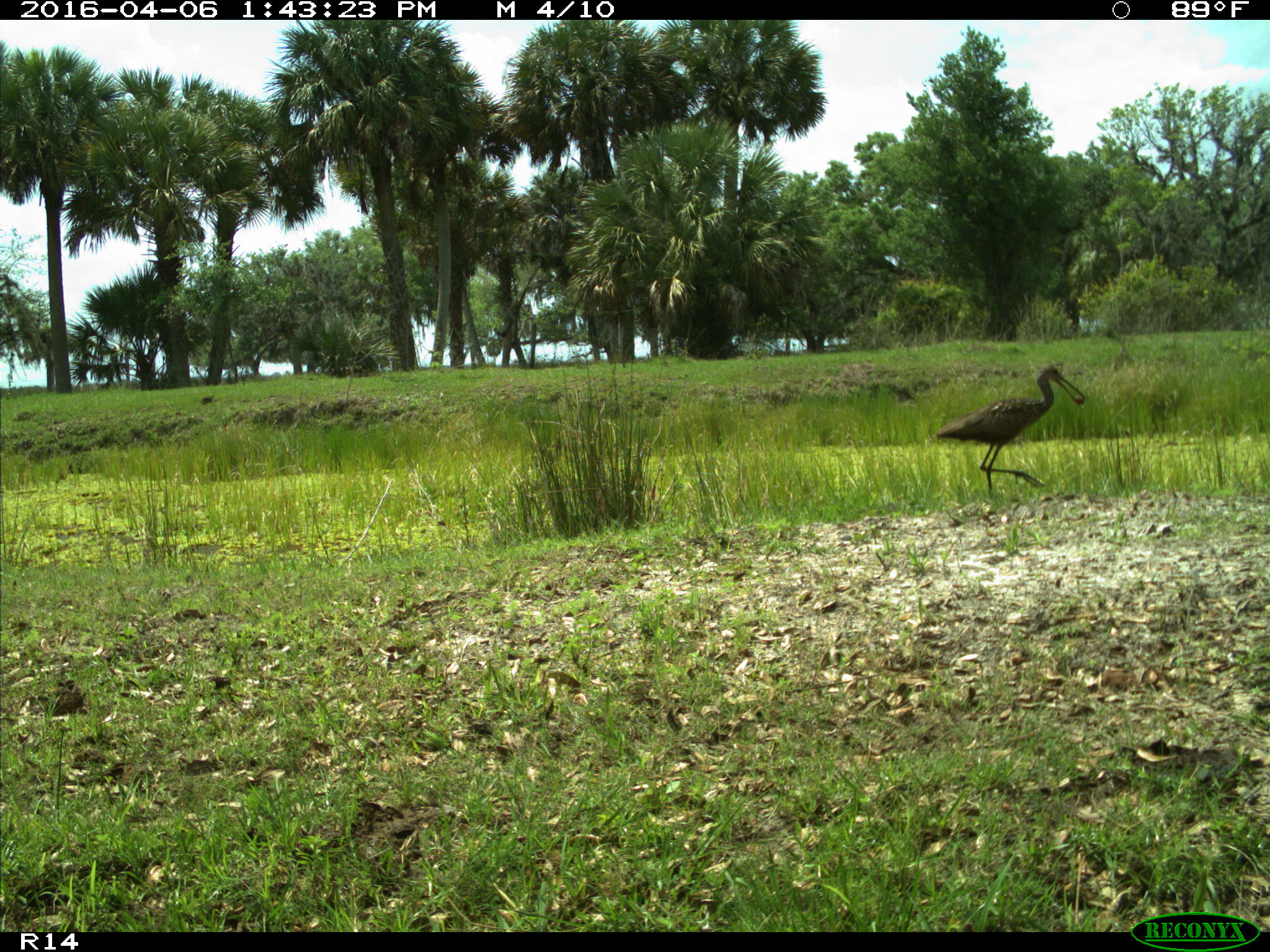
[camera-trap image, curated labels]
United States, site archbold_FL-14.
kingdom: Animalia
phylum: Chordata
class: Aves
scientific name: Aves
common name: birds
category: unidentified bird